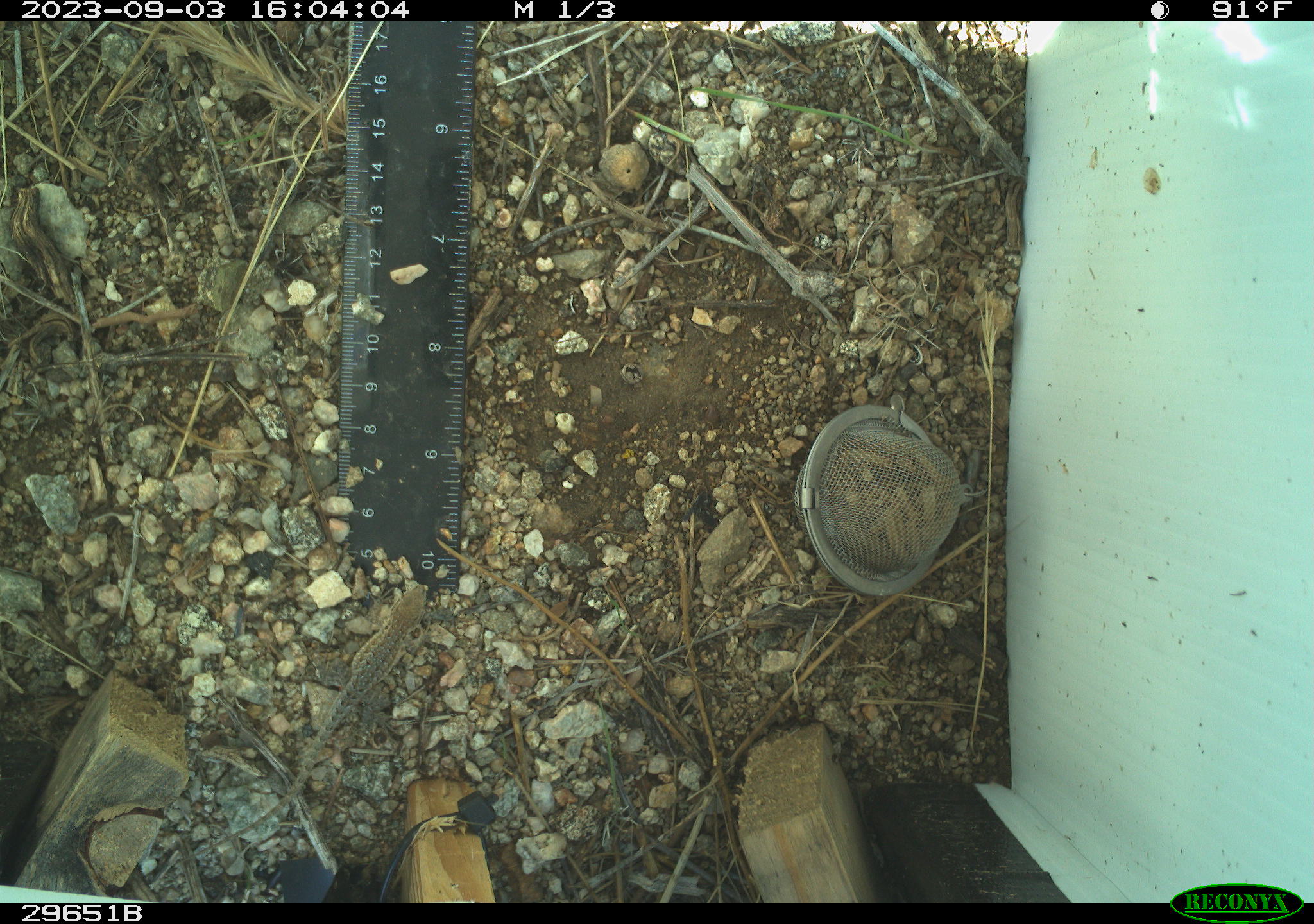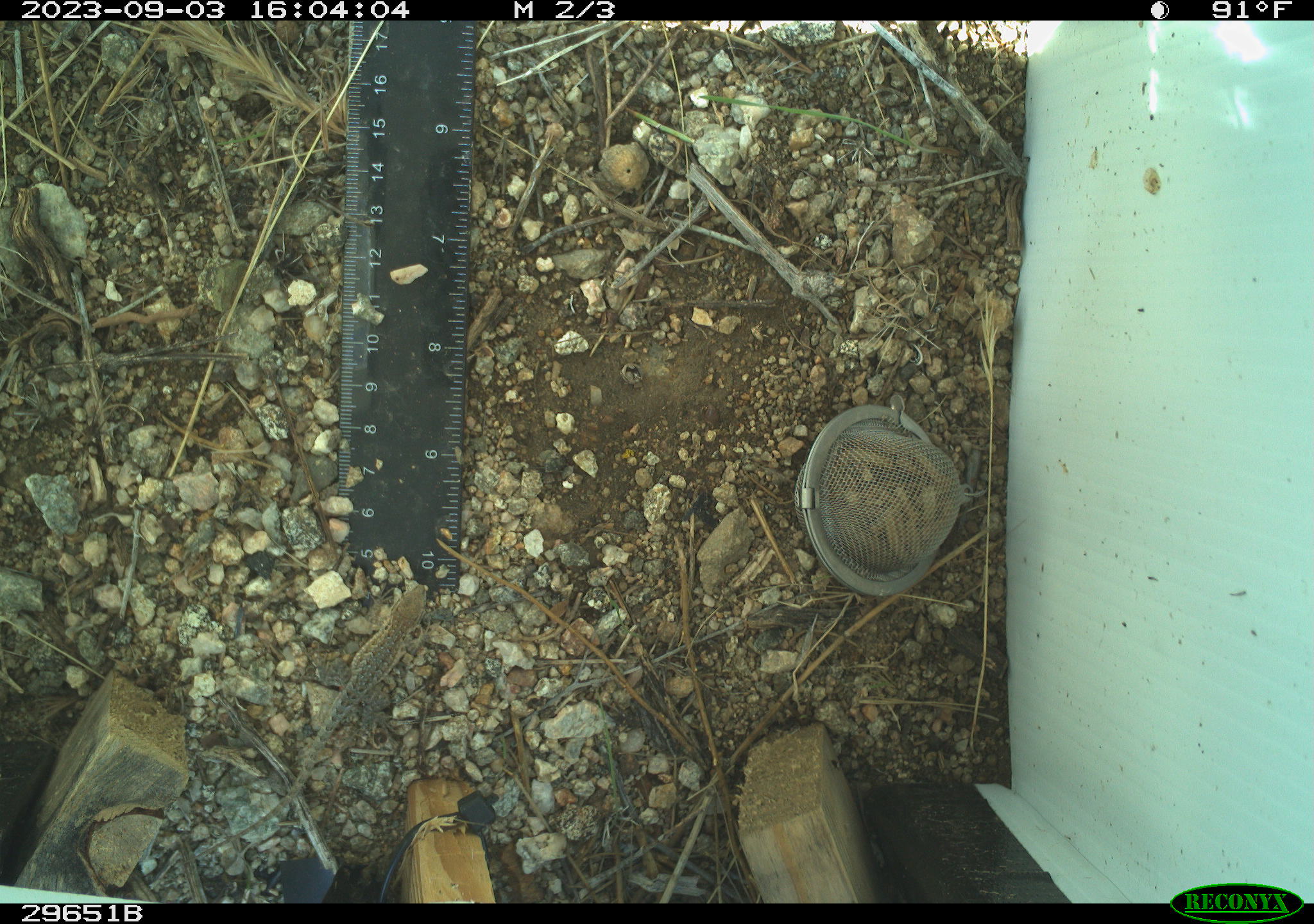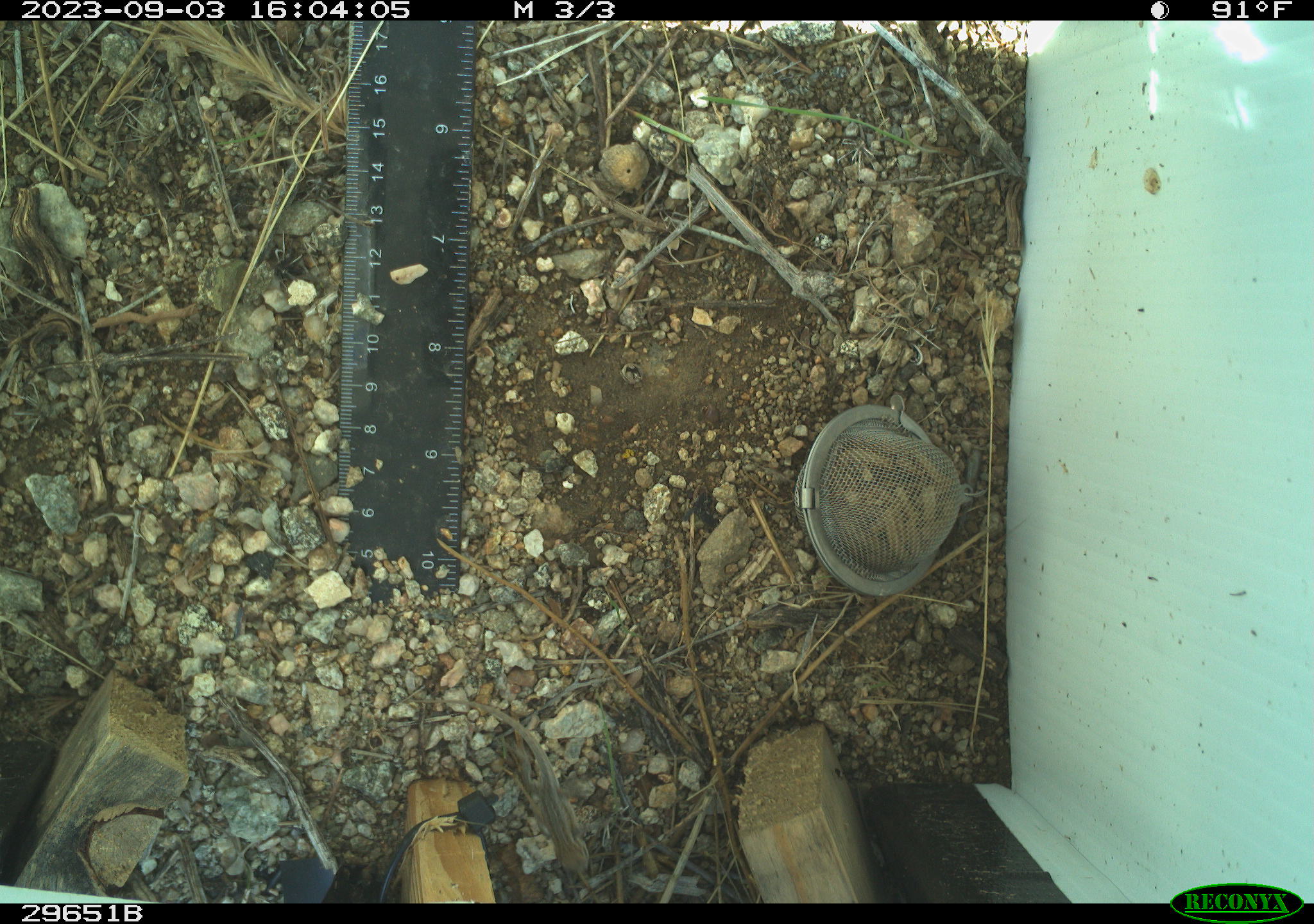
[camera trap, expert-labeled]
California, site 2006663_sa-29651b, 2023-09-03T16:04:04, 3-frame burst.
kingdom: Animalia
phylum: Chordata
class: Reptilia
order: Squamata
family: Phrynosomatidae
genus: Uta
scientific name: Uta stansburiana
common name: common side-blotched lizard